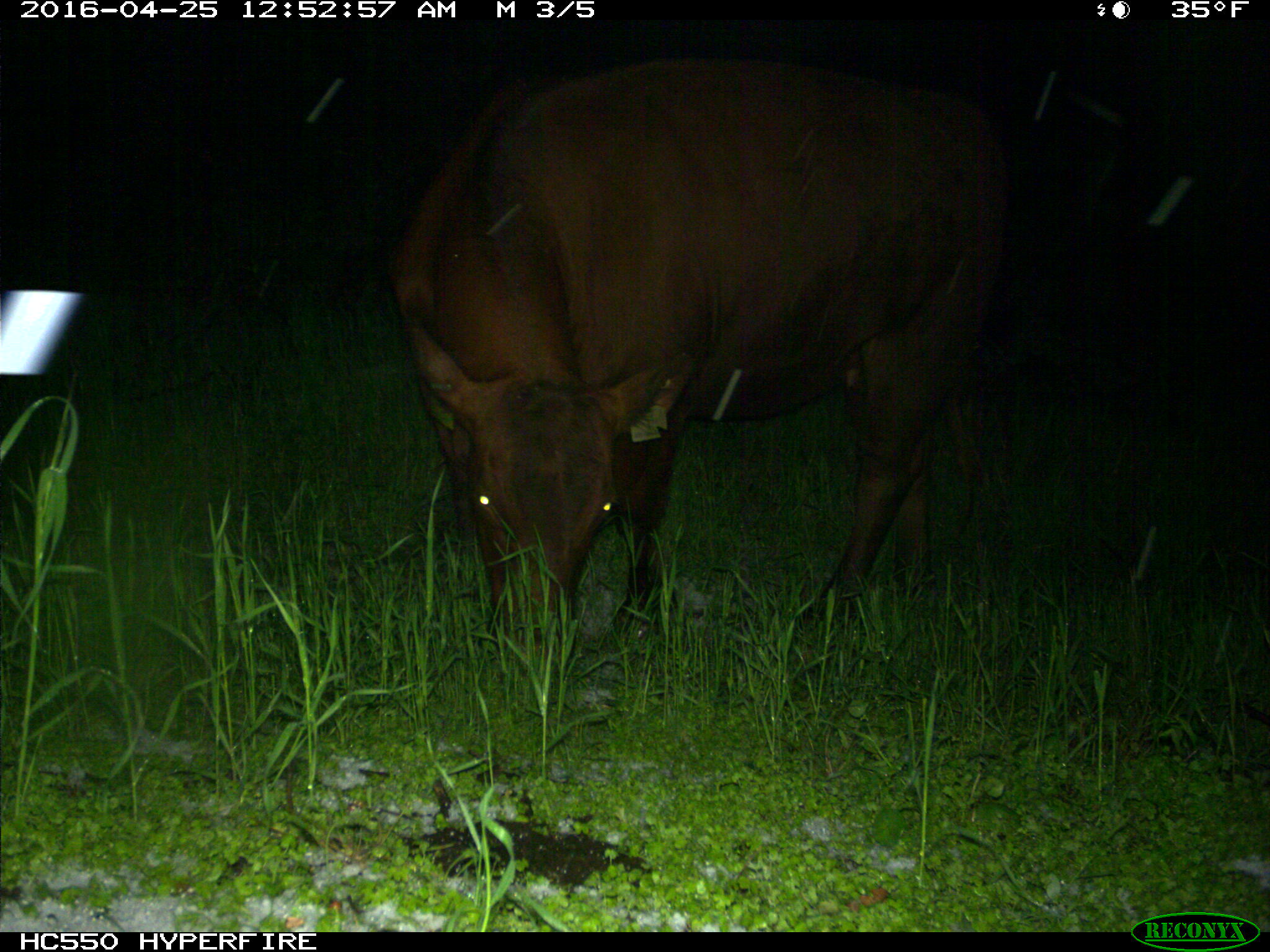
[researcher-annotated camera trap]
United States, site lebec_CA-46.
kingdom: Animalia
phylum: Chordata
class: Mammalia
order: Artiodactyla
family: Bovidae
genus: Bos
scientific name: Bos taurus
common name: domestic cow